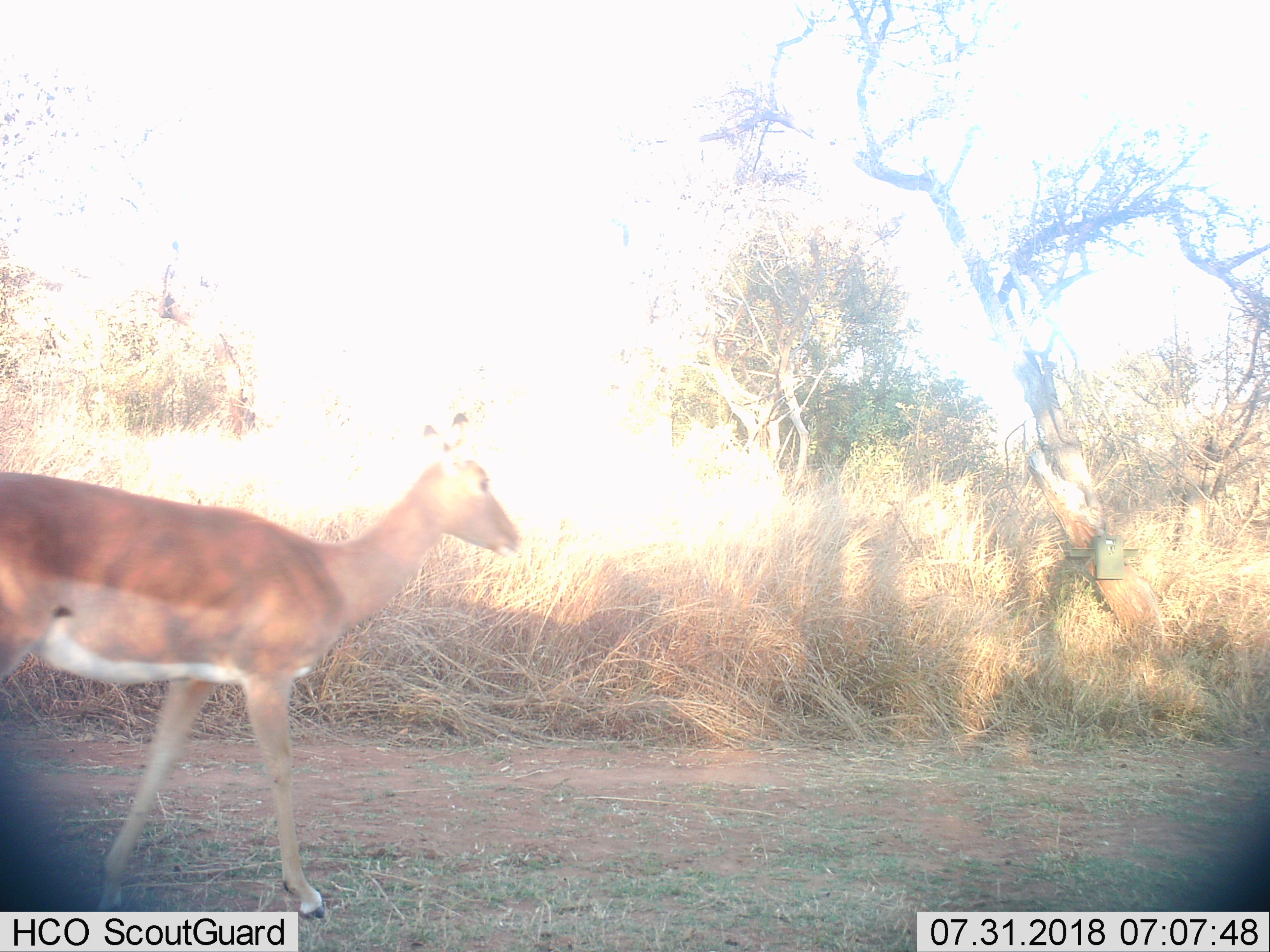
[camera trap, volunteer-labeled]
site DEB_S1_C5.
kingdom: Animalia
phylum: Chordata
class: Mammalia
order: Artiodactyla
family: Bovidae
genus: Aepyceros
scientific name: Aepyceros melampus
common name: impala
Impala (Aepyceros melampus), count 1. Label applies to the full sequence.